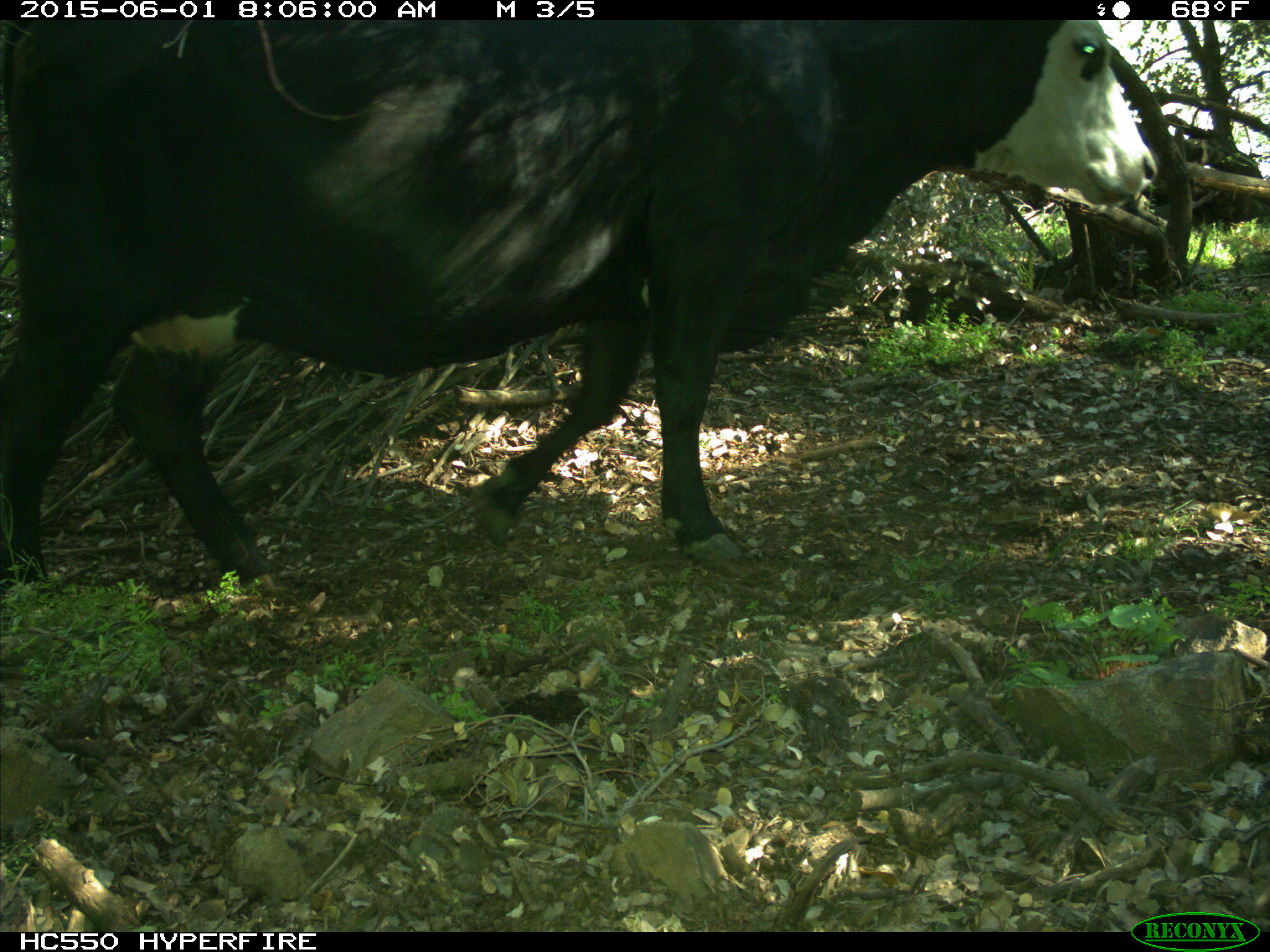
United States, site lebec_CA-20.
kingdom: Animalia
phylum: Chordata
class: Mammalia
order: Artiodactyla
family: Bovidae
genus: Bos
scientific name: Bos taurus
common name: domestic cow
Bos taurus (domestic cow).